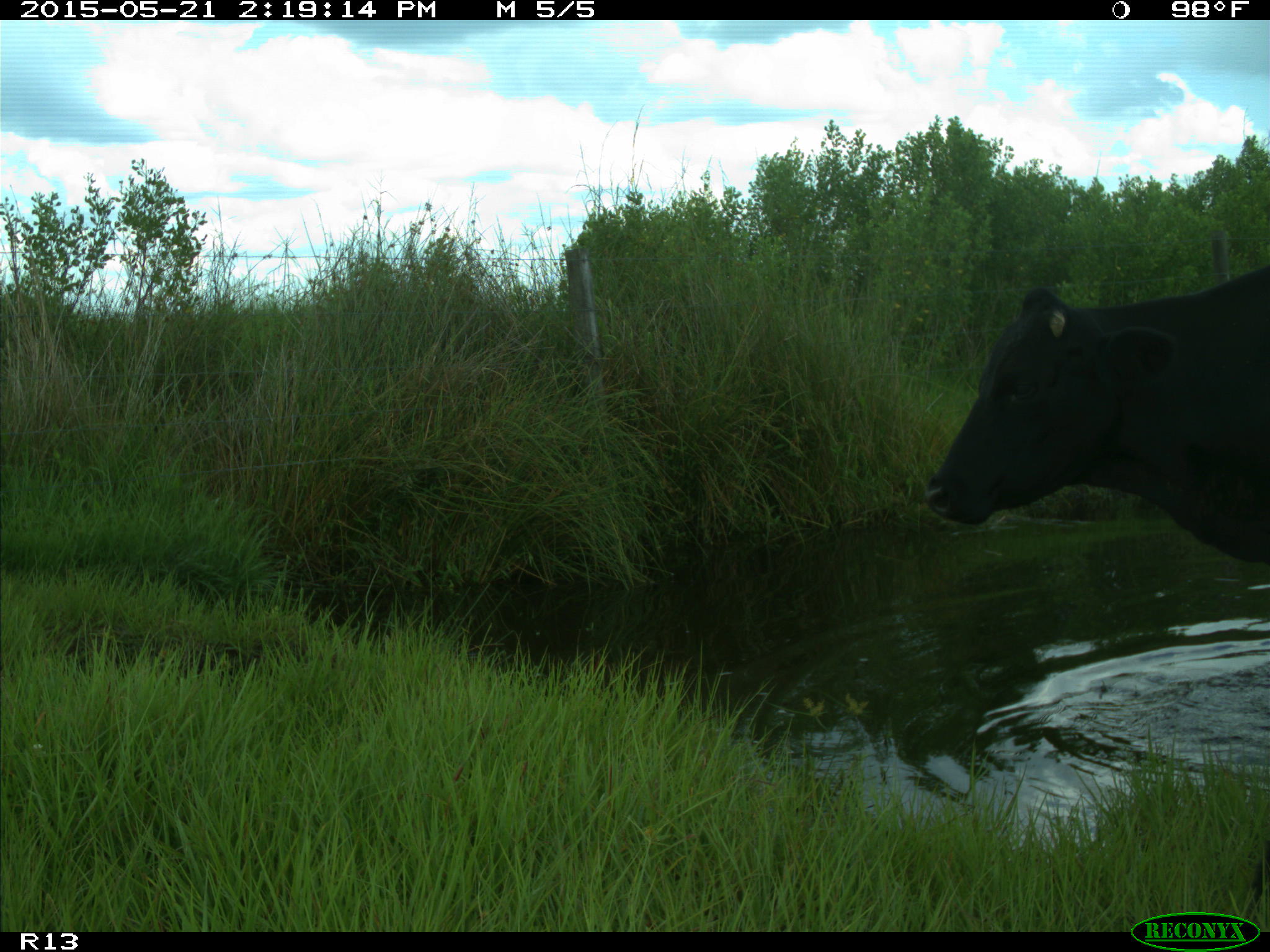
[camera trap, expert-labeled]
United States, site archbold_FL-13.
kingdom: Animalia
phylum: Chordata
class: Mammalia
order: Artiodactyla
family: Bovidae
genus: Bos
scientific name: Bos taurus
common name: domestic cow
Bos taurus (domestic cow).